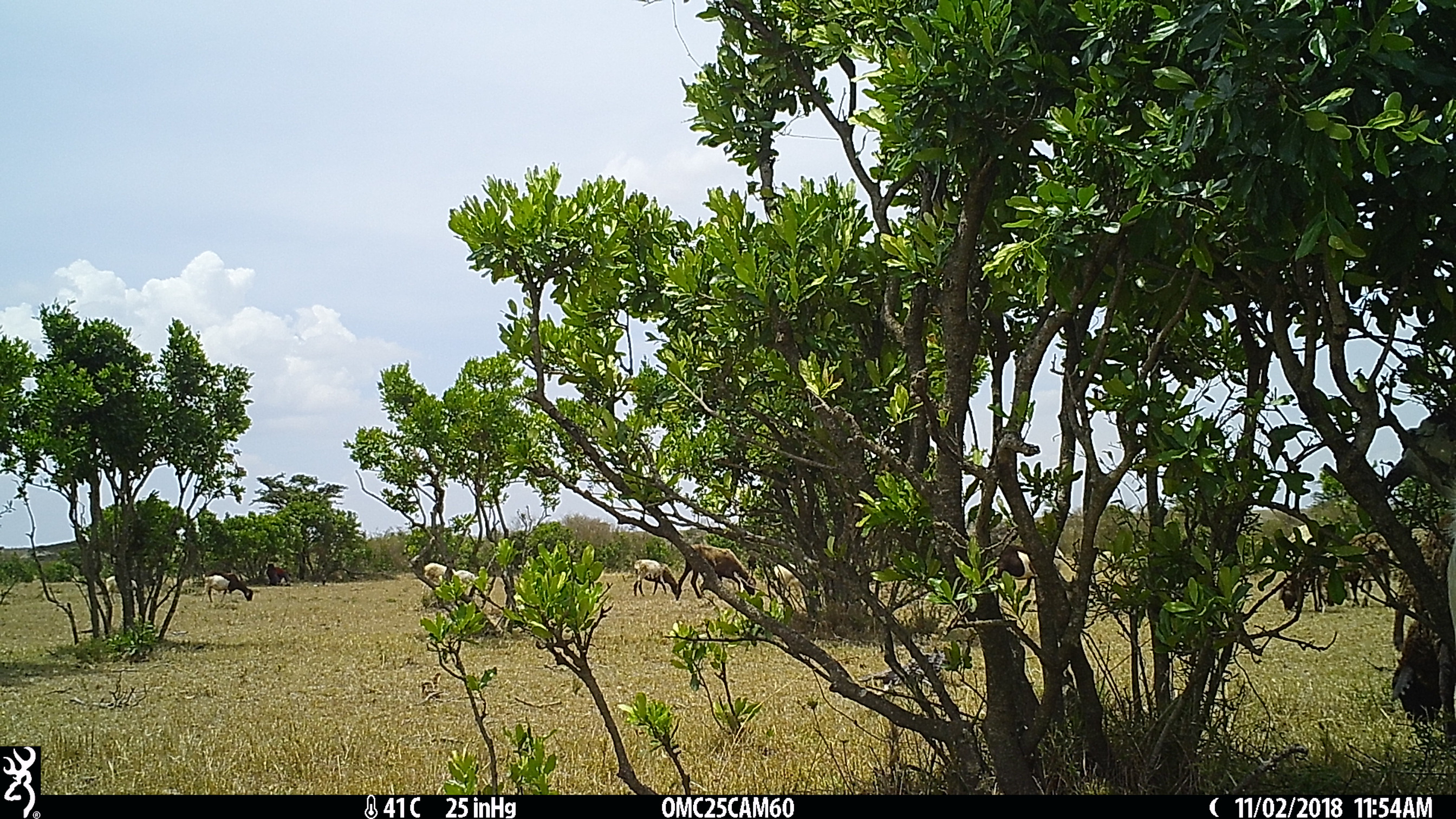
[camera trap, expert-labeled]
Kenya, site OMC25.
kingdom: Animalia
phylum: Chordata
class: Mammalia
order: Artiodactyla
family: Bovidae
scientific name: Bovidae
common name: sheep or goat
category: shoat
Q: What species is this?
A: Shoat (sheep or goat) (Bovidae).